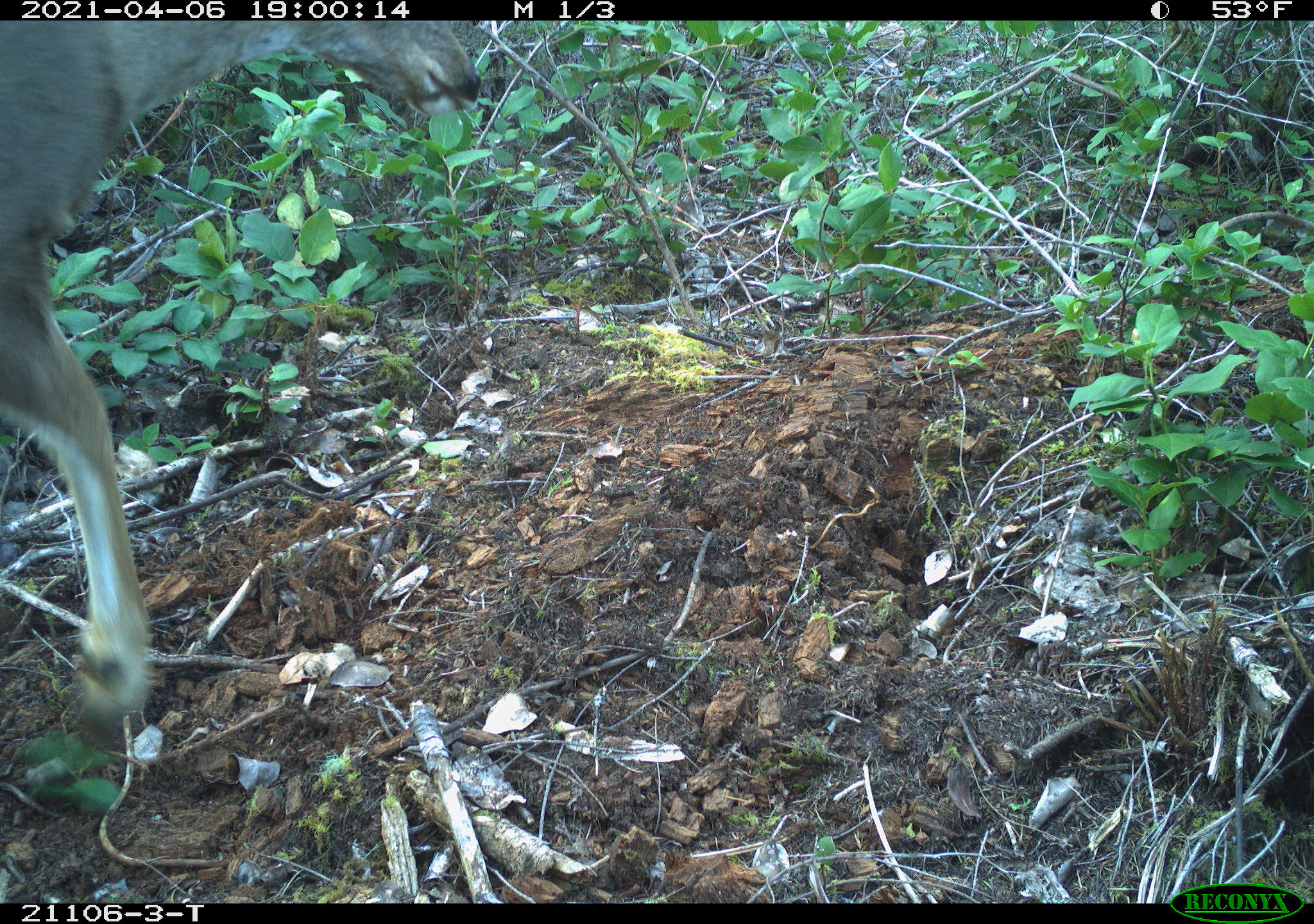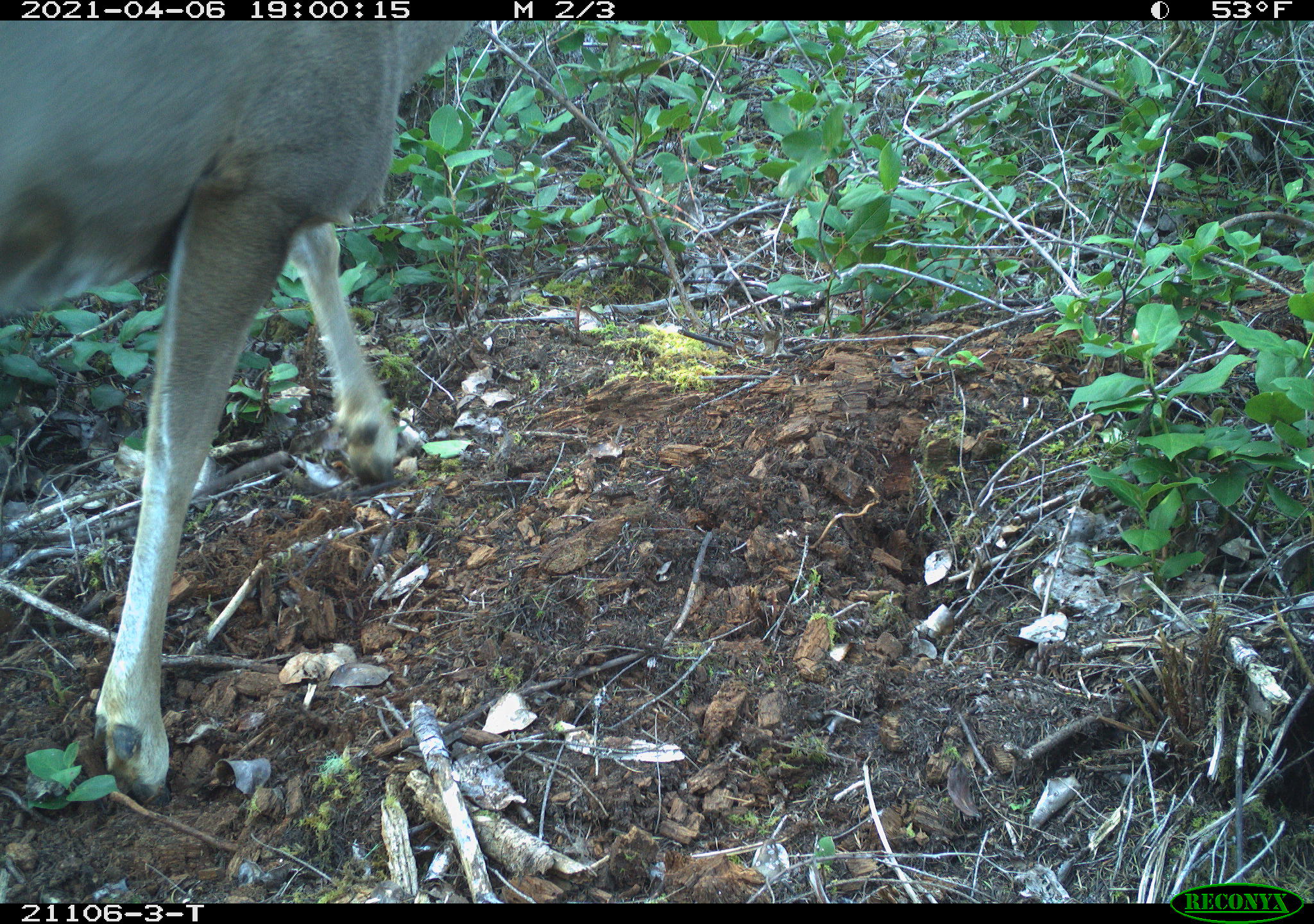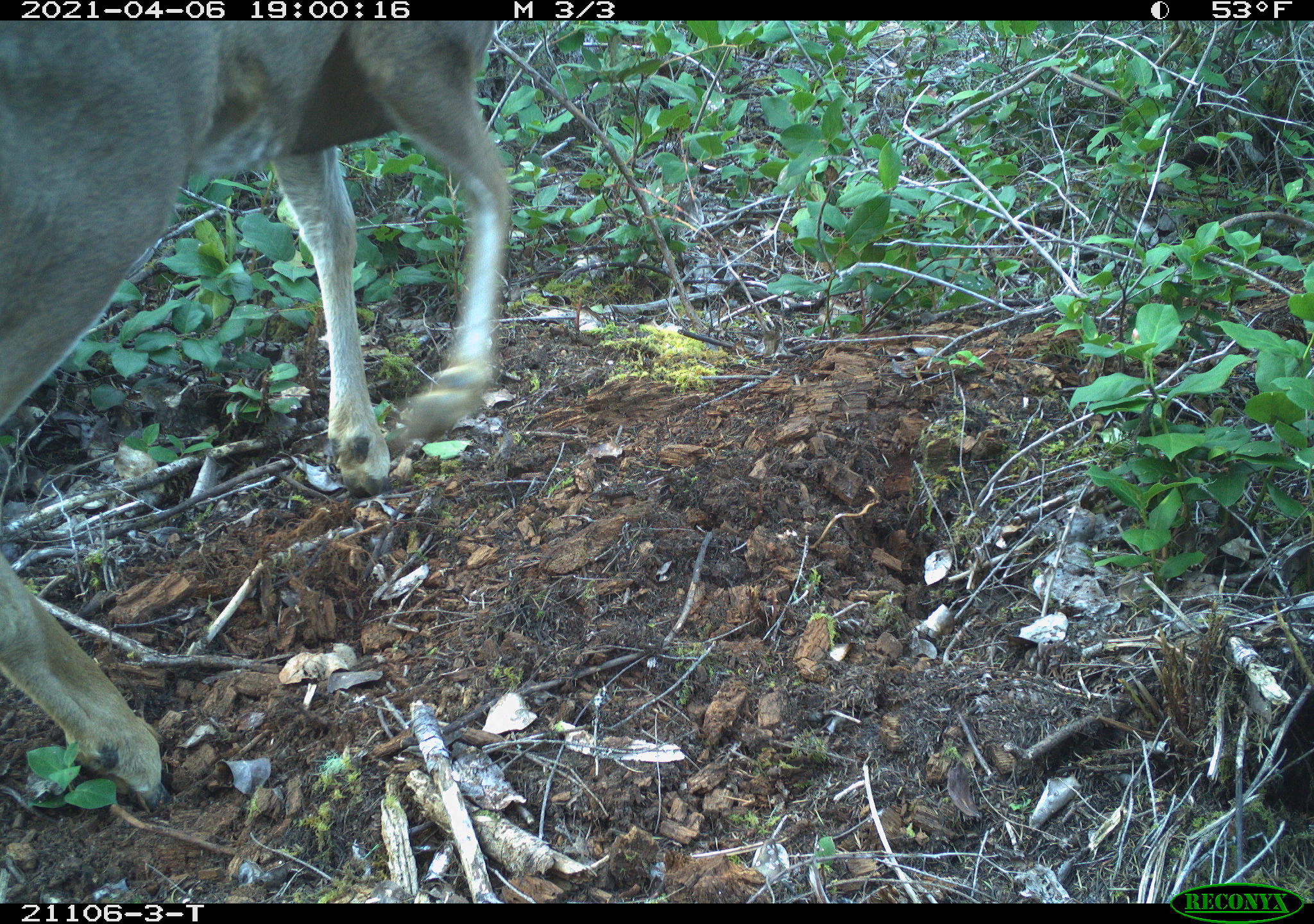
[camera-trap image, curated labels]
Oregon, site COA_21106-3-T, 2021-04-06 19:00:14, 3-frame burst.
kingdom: Animalia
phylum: Chordata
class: Mammalia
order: Artiodactyla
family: Cervidae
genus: Odocoileus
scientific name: Odocoileus hemionus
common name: black-tailed deer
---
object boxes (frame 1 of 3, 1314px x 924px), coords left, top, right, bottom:
black-tailed deer: 0, 21, 507, 773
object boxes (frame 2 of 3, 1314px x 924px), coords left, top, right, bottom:
black-tailed deer: 0, 21, 495, 827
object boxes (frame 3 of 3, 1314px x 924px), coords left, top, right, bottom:
black-tailed deer: 0, 21, 526, 843